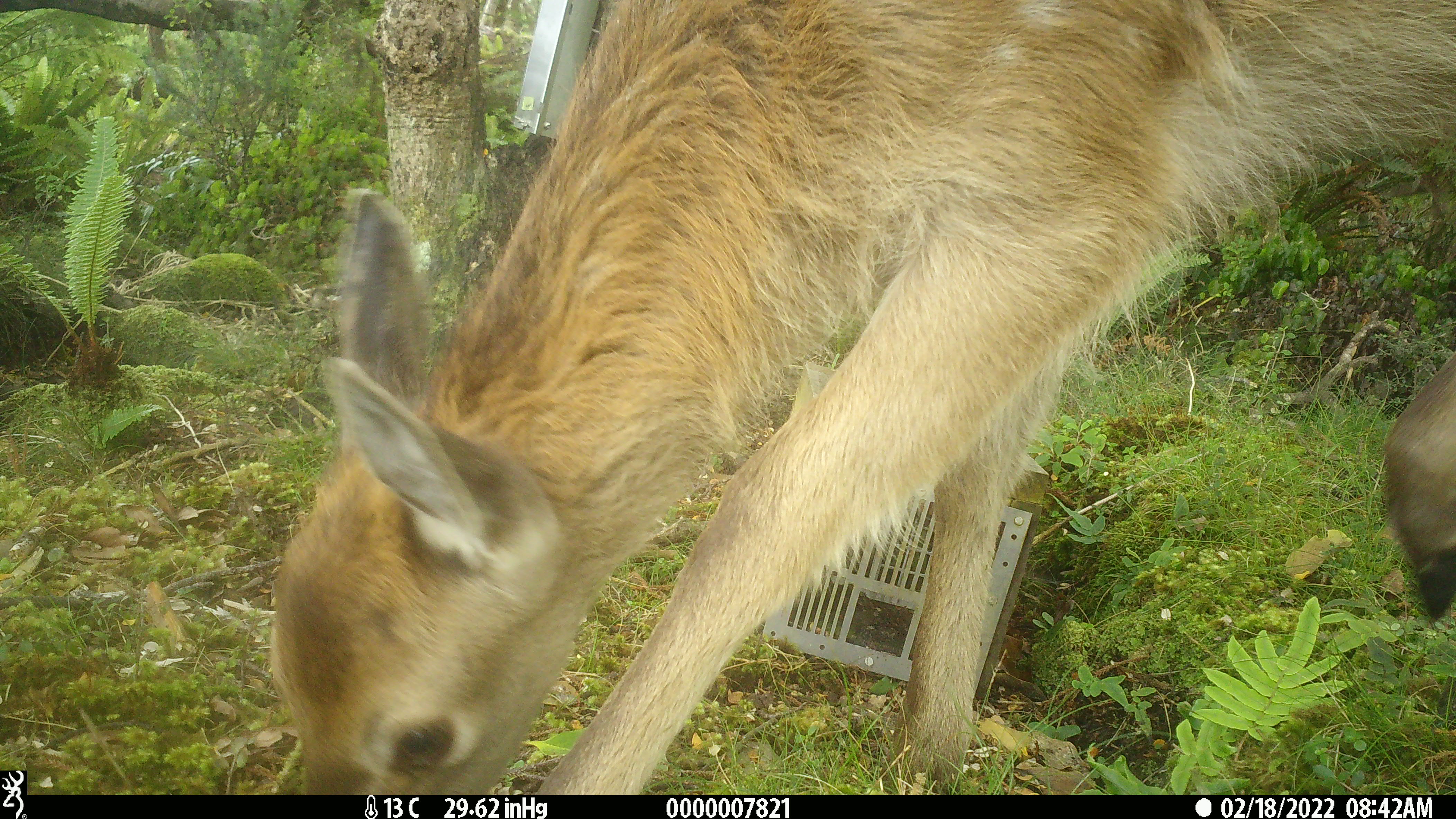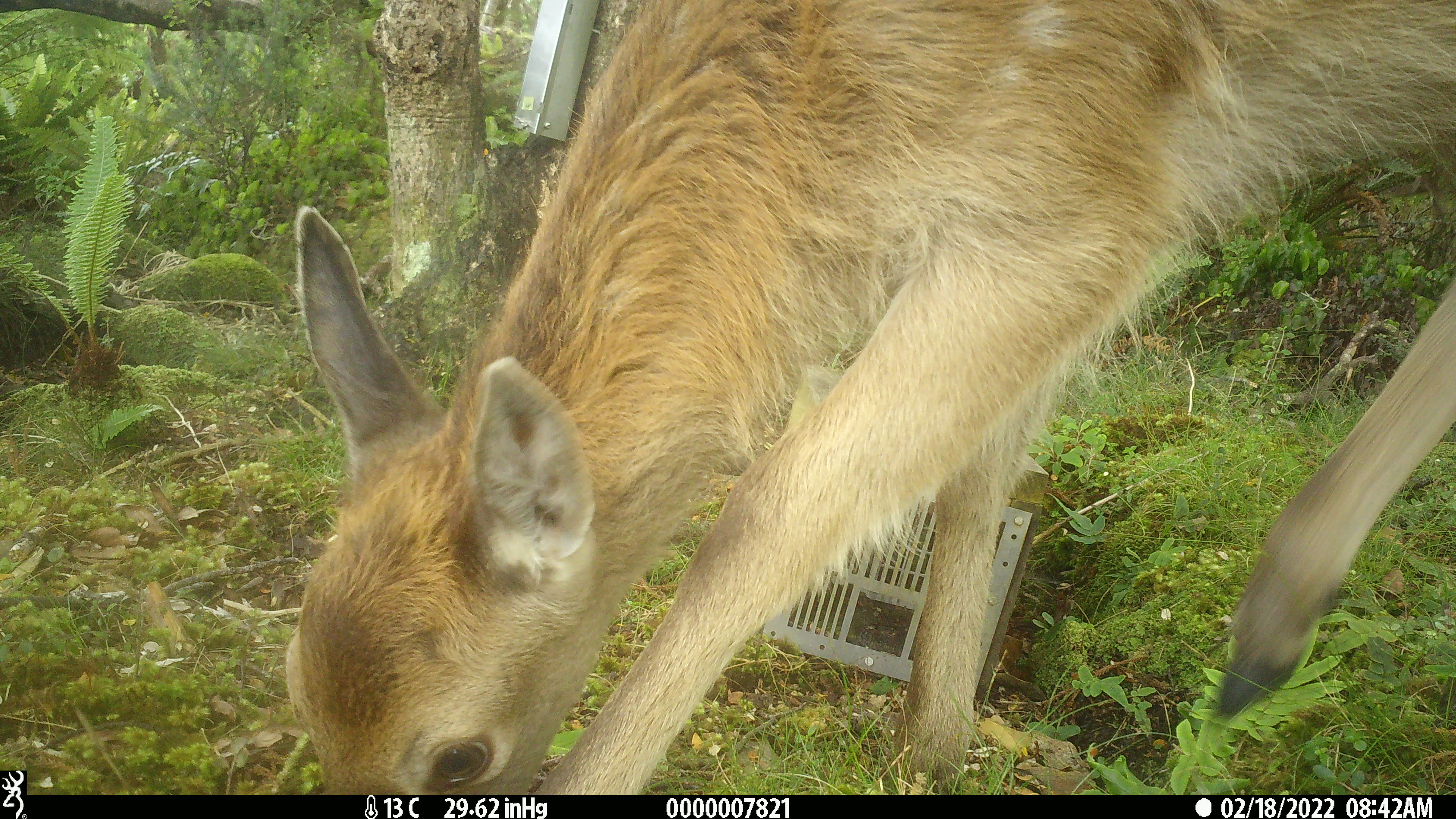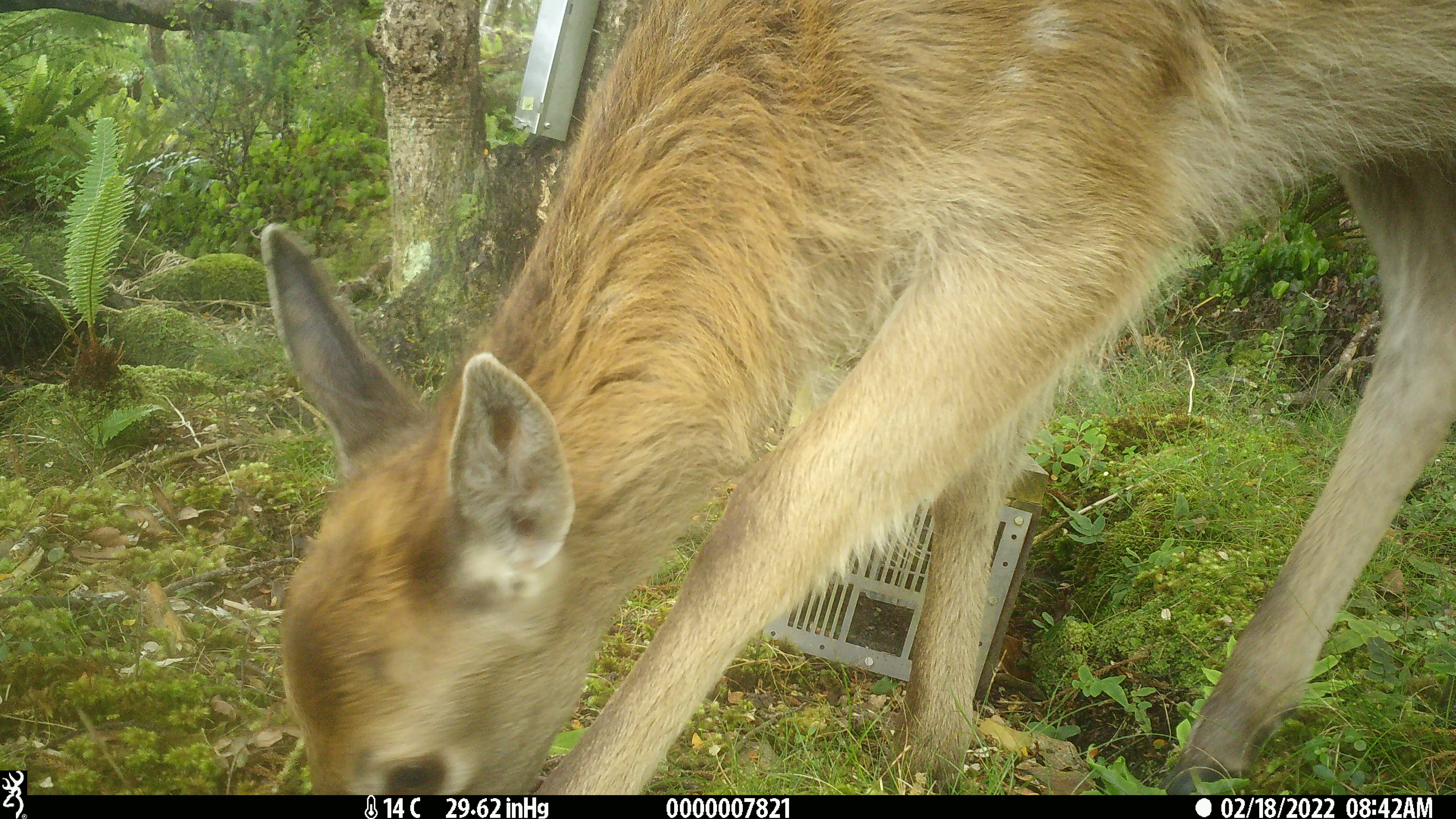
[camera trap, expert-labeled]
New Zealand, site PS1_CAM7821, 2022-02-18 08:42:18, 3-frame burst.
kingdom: Animalia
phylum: Chordata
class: Mammalia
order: Artiodactyla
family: Cervidae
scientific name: Cervidae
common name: deer